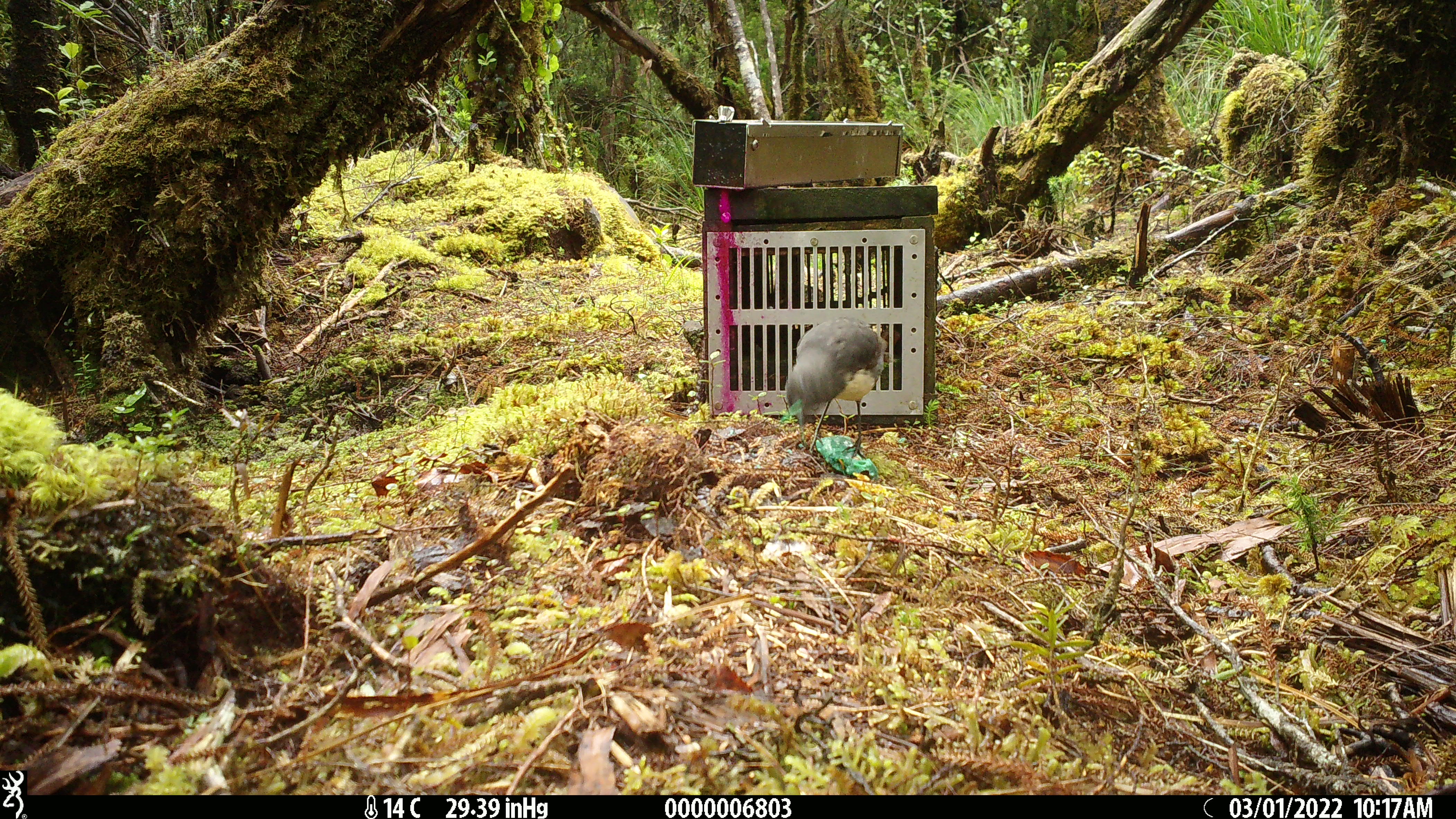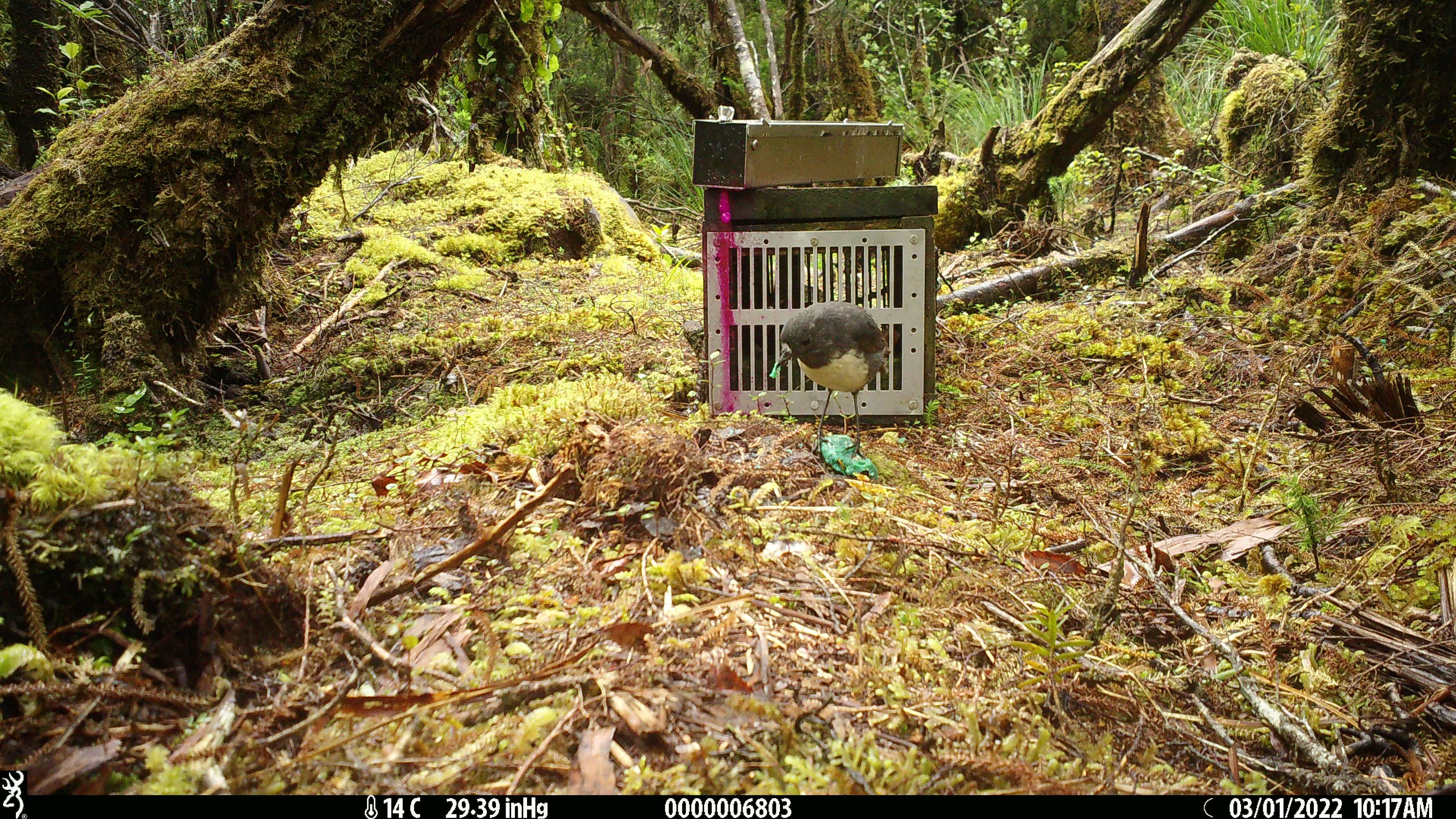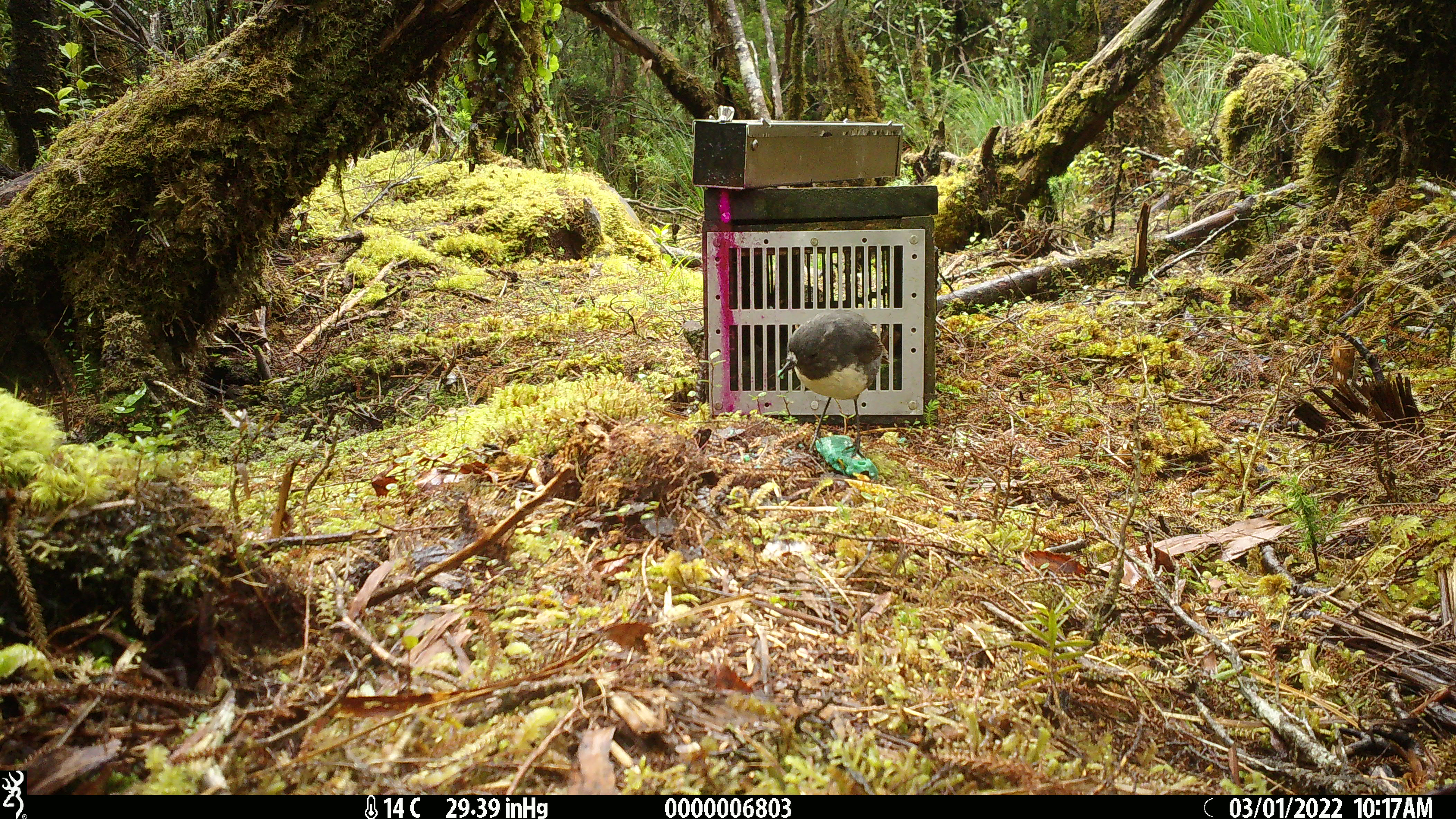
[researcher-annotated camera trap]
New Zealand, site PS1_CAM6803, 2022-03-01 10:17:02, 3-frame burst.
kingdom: Animalia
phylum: Chordata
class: Aves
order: Passeriformes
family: Petroicidae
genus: Petroica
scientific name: Petroica australis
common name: new zealand robin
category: robin